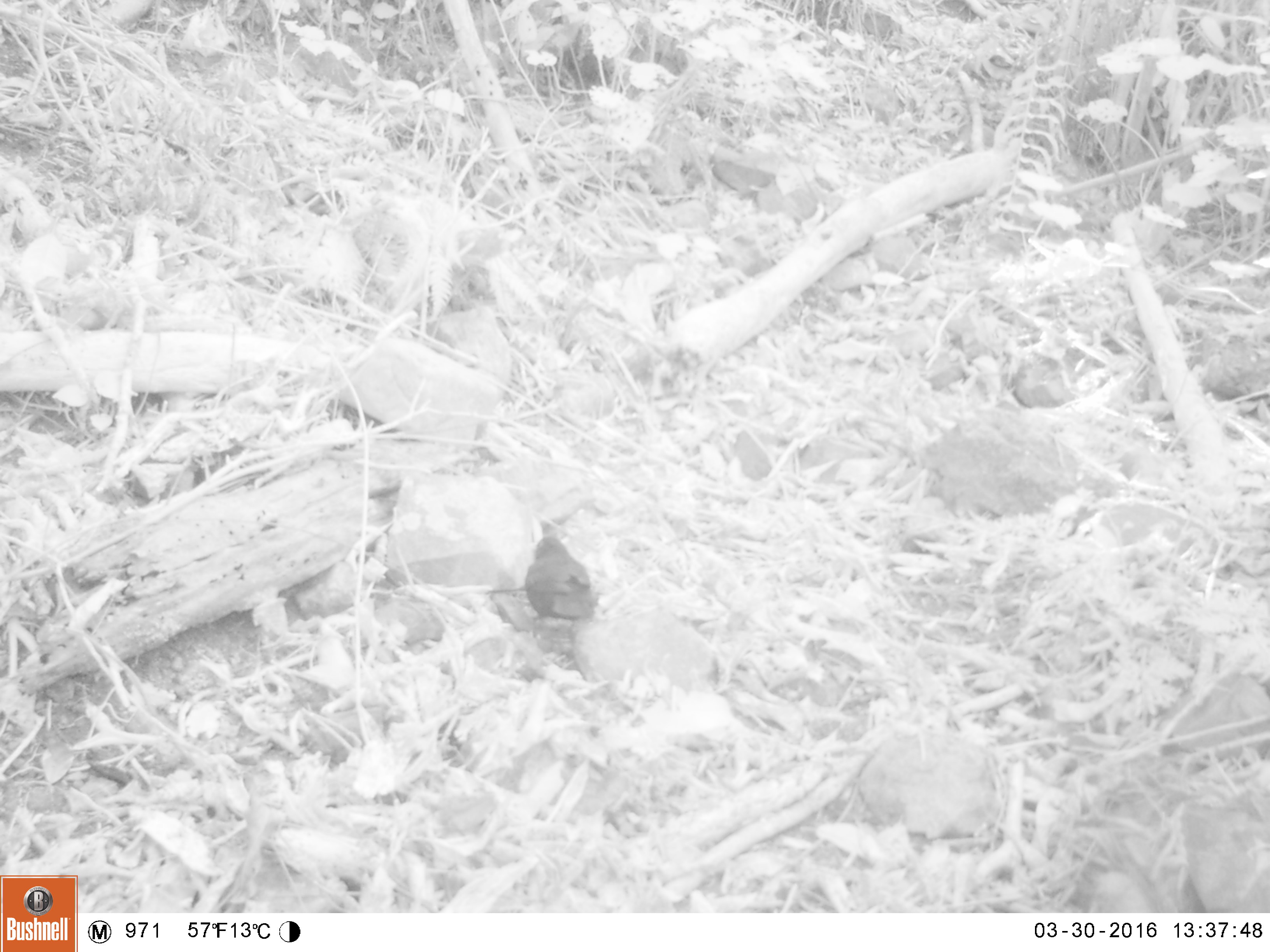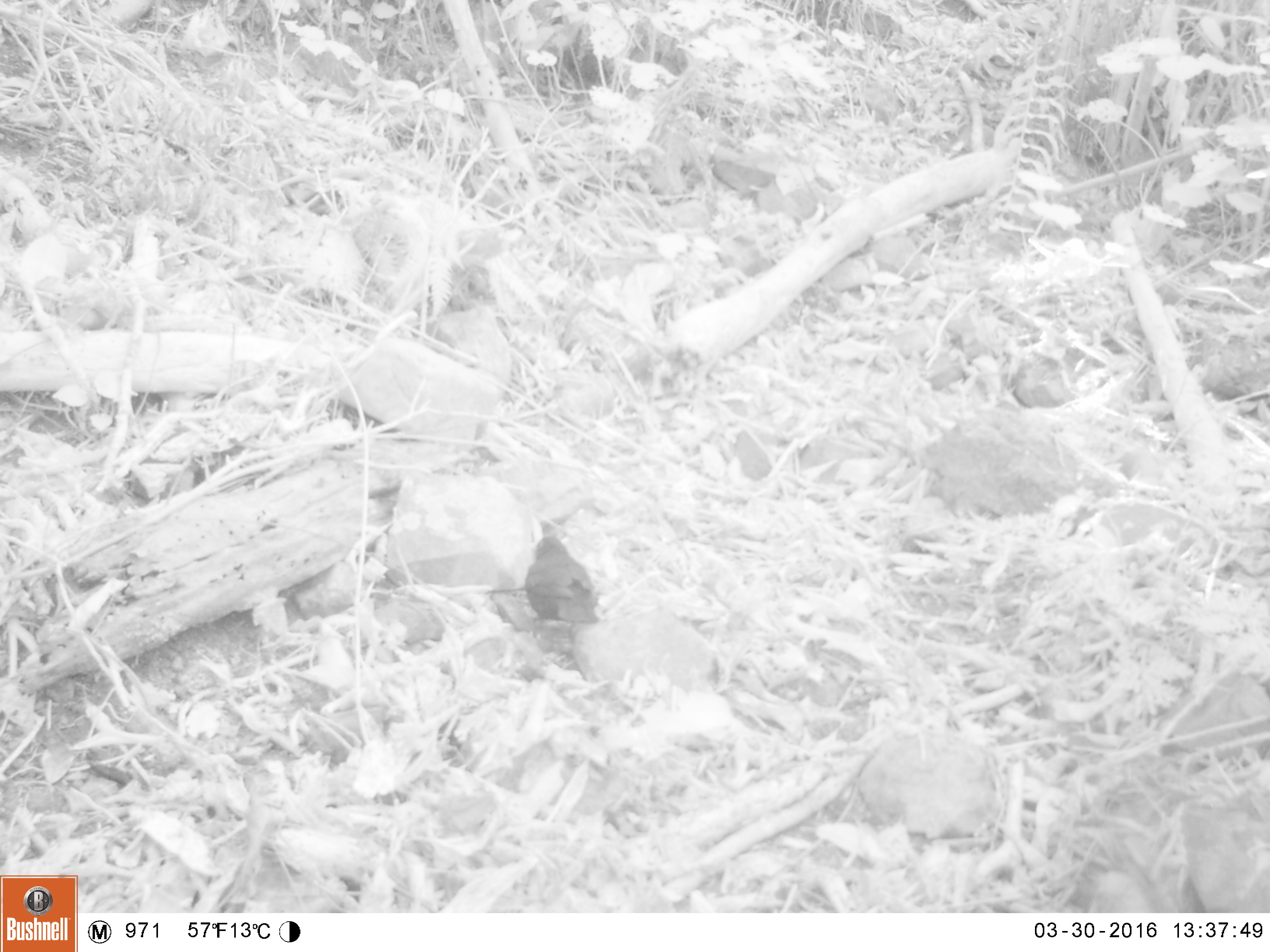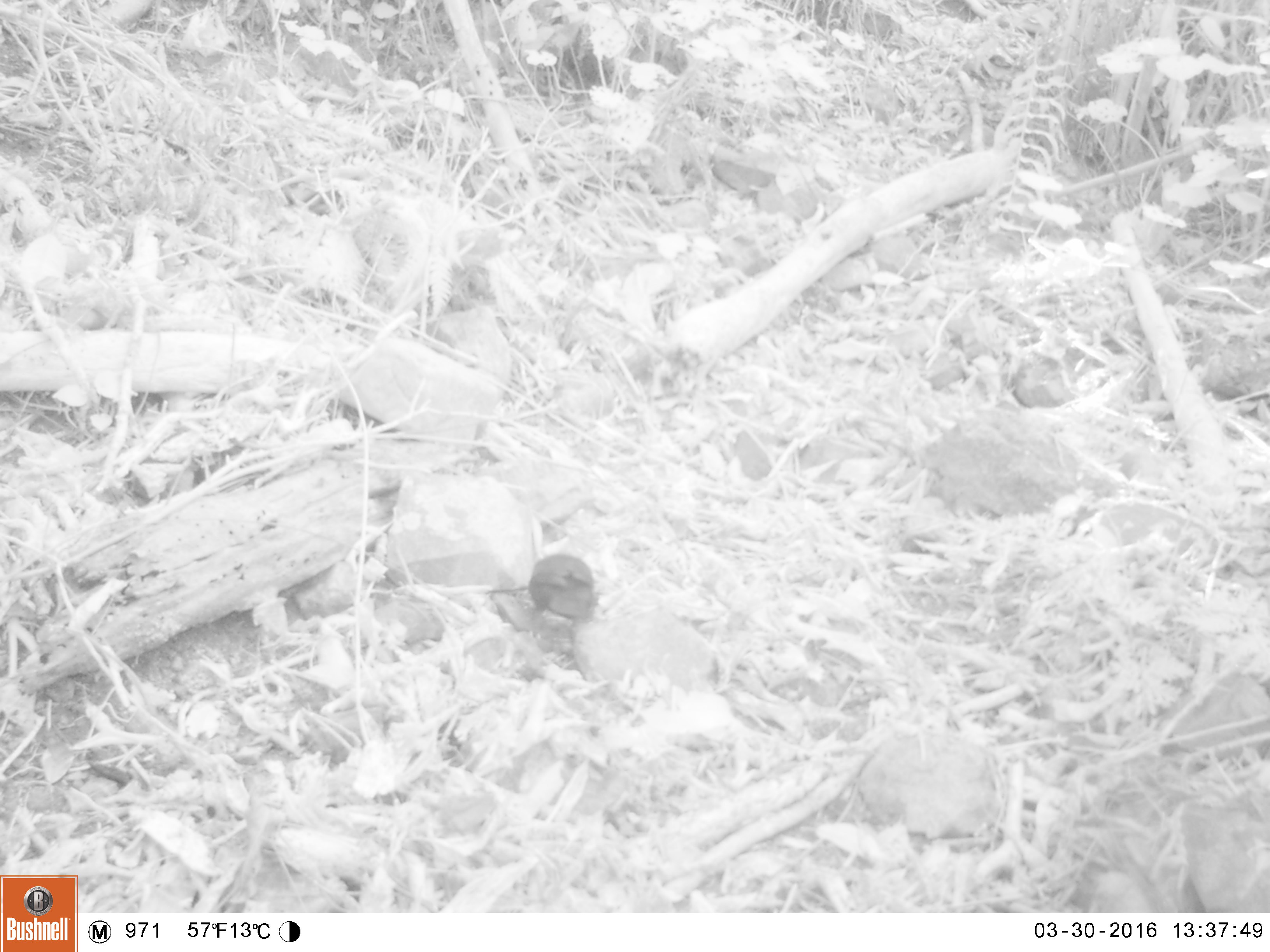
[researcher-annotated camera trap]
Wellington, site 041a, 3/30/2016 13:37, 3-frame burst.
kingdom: Animalia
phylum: Chordata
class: Aves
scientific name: Aves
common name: bird